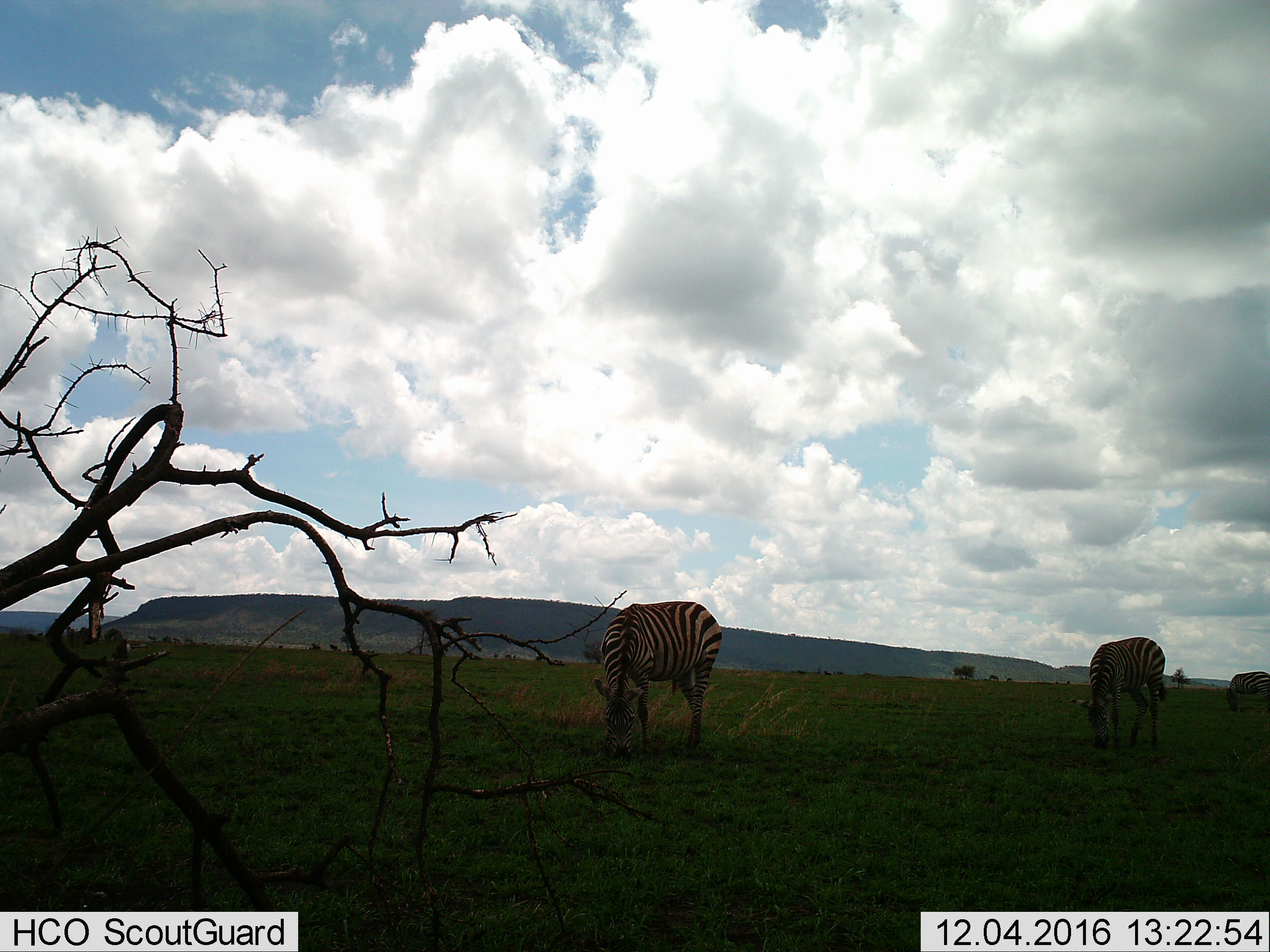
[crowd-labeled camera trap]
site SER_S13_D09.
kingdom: Animalia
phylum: Chordata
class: Mammalia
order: Perissodactyla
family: Equidae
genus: Equus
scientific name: Equus quagga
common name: plains zebra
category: zebraplains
Zebraplains (plains zebra) (Equus quagga), count 3. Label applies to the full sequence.